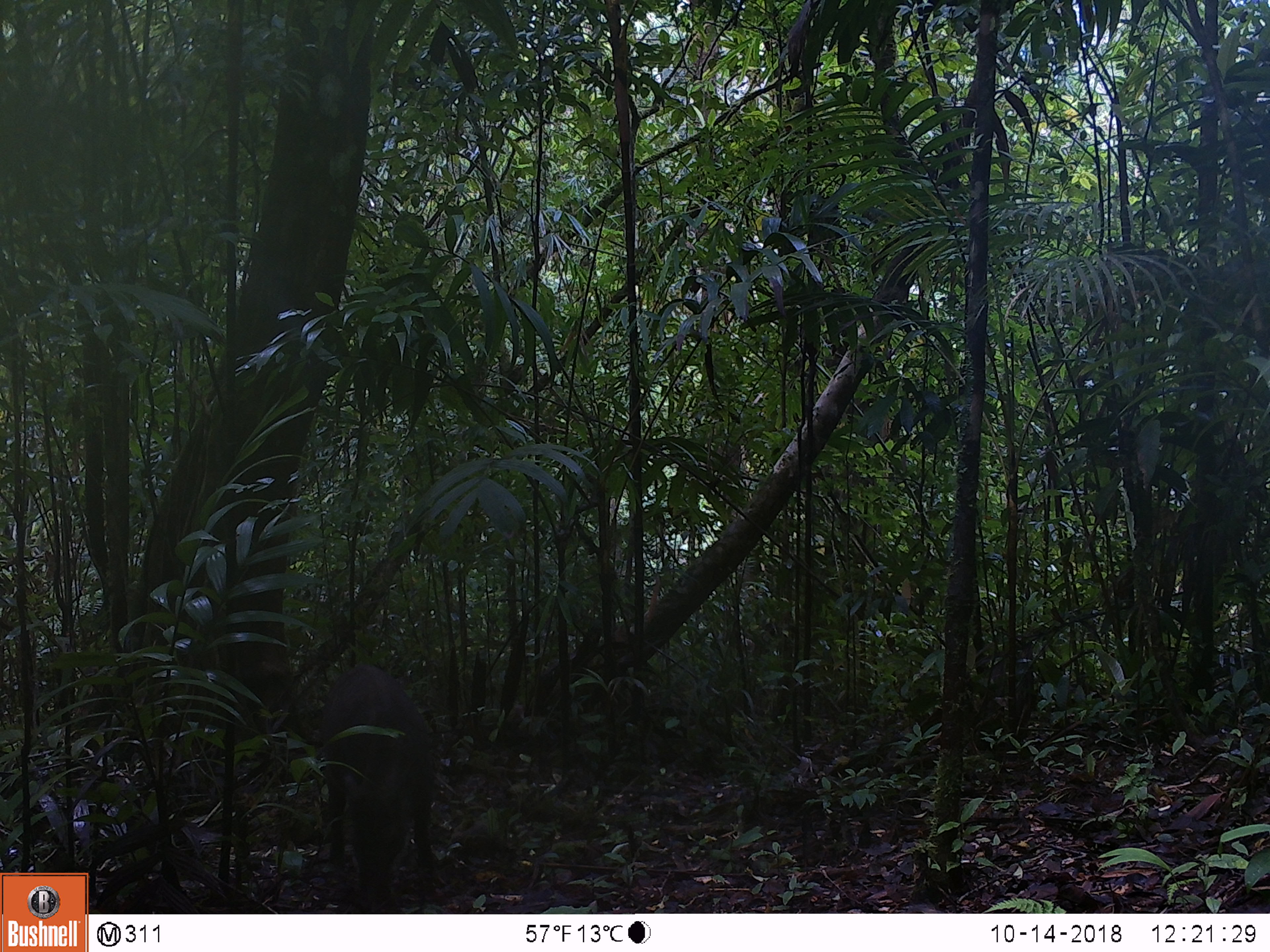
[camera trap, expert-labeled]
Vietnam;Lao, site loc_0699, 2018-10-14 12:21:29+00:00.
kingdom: Animalia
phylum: Chordata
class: Mammalia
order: Artiodactyla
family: Suidae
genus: Sus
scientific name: Sus scrofa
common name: eurasian wild pig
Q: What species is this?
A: Eurasian wild pig (Sus scrofa).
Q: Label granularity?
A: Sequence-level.